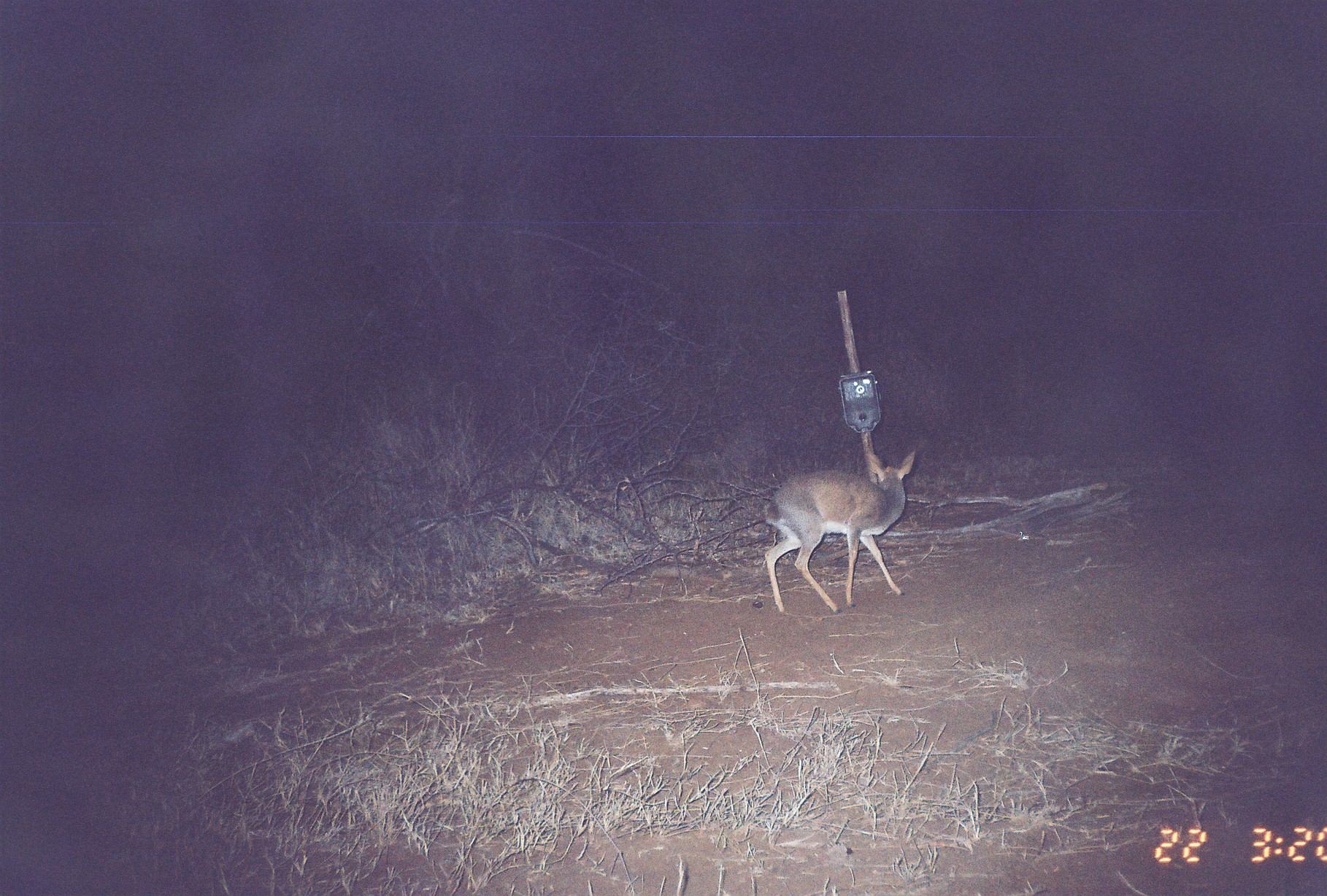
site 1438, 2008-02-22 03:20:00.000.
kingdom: Animalia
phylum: Chordata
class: Mammalia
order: Artiodactyla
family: Bovidae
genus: Madoqua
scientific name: Madoqua guentheri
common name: günther's dik-dik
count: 1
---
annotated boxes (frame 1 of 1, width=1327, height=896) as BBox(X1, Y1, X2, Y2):
madoqua guentheri: BBox(763, 445, 917, 613)